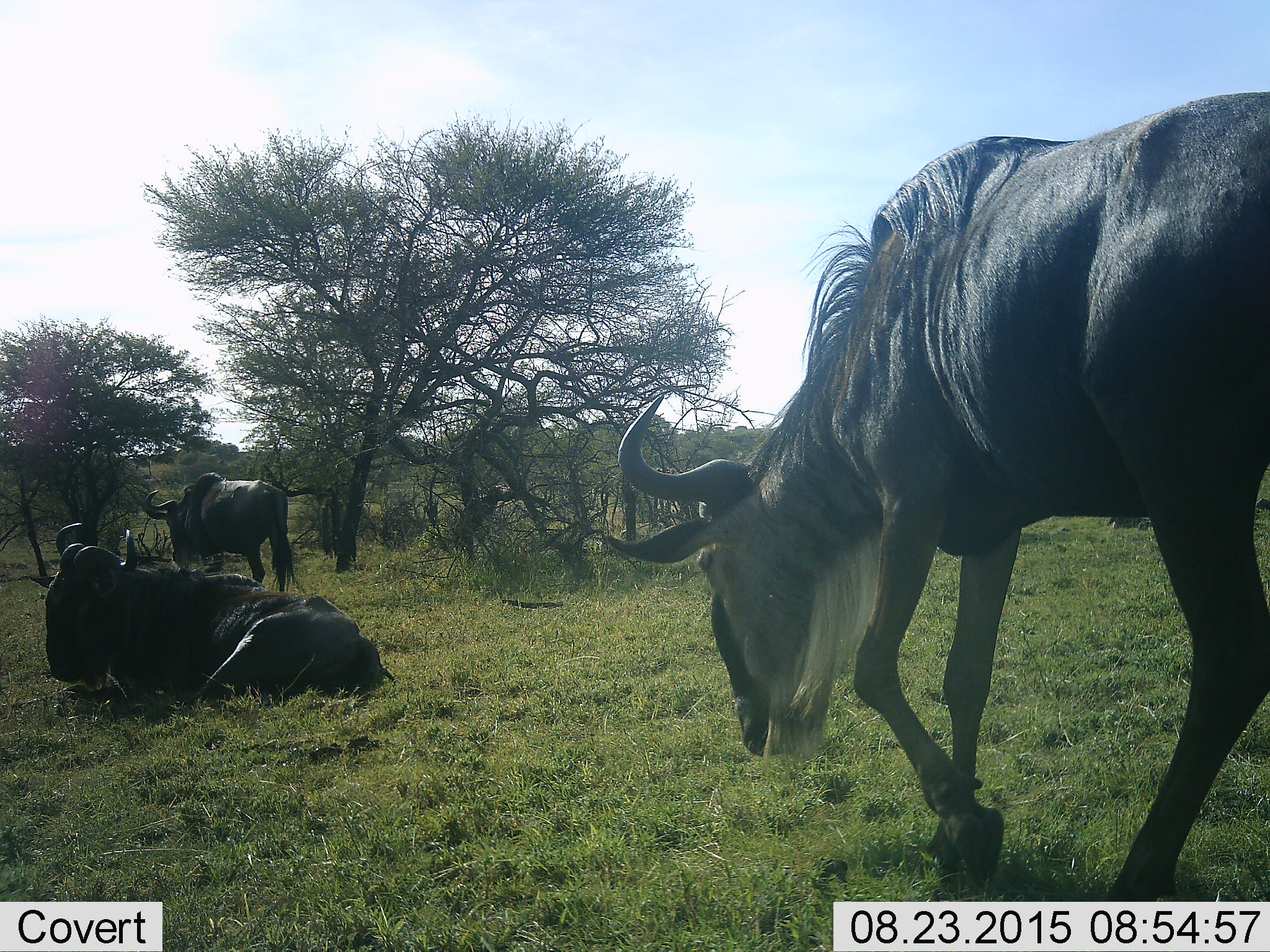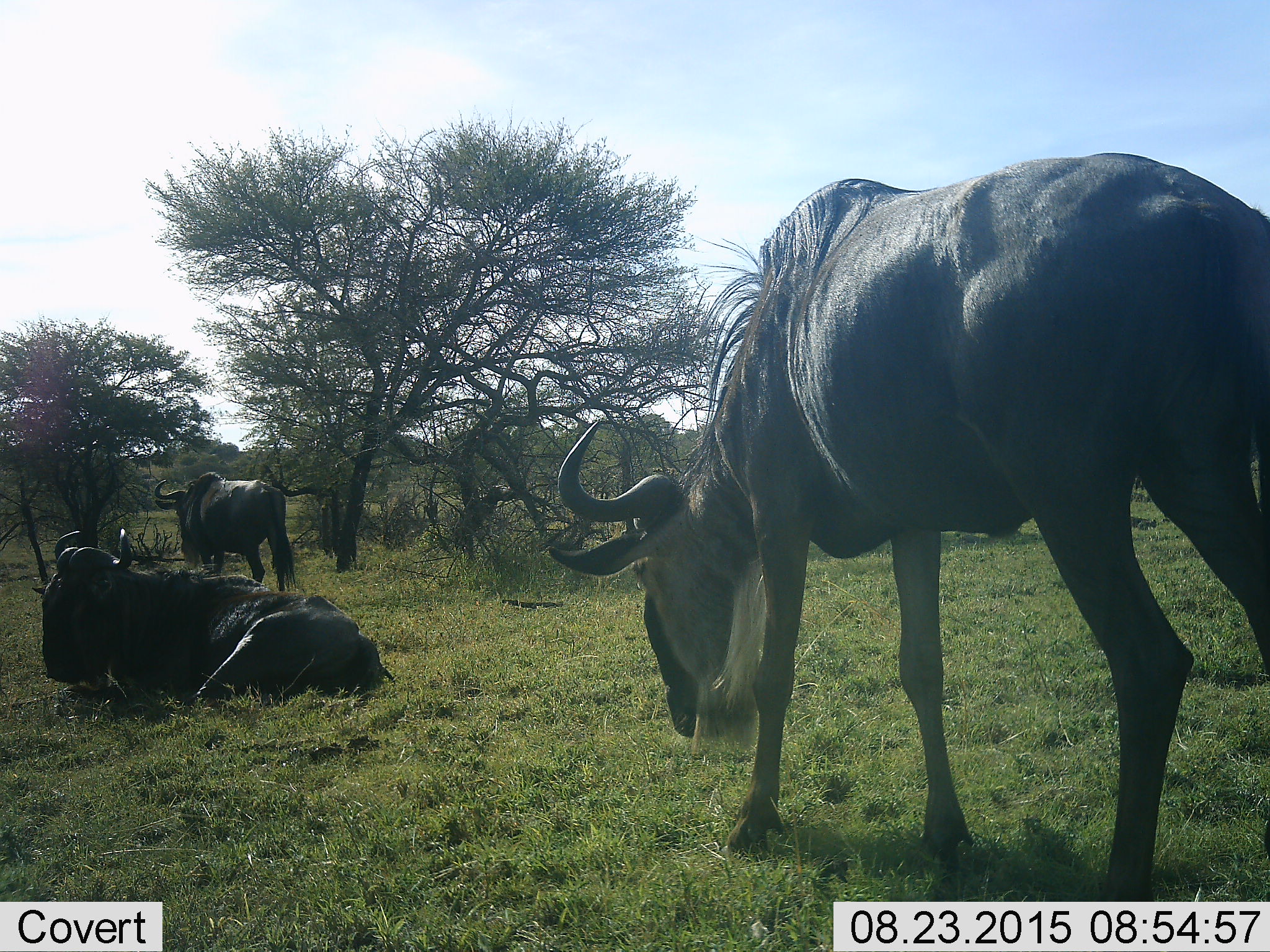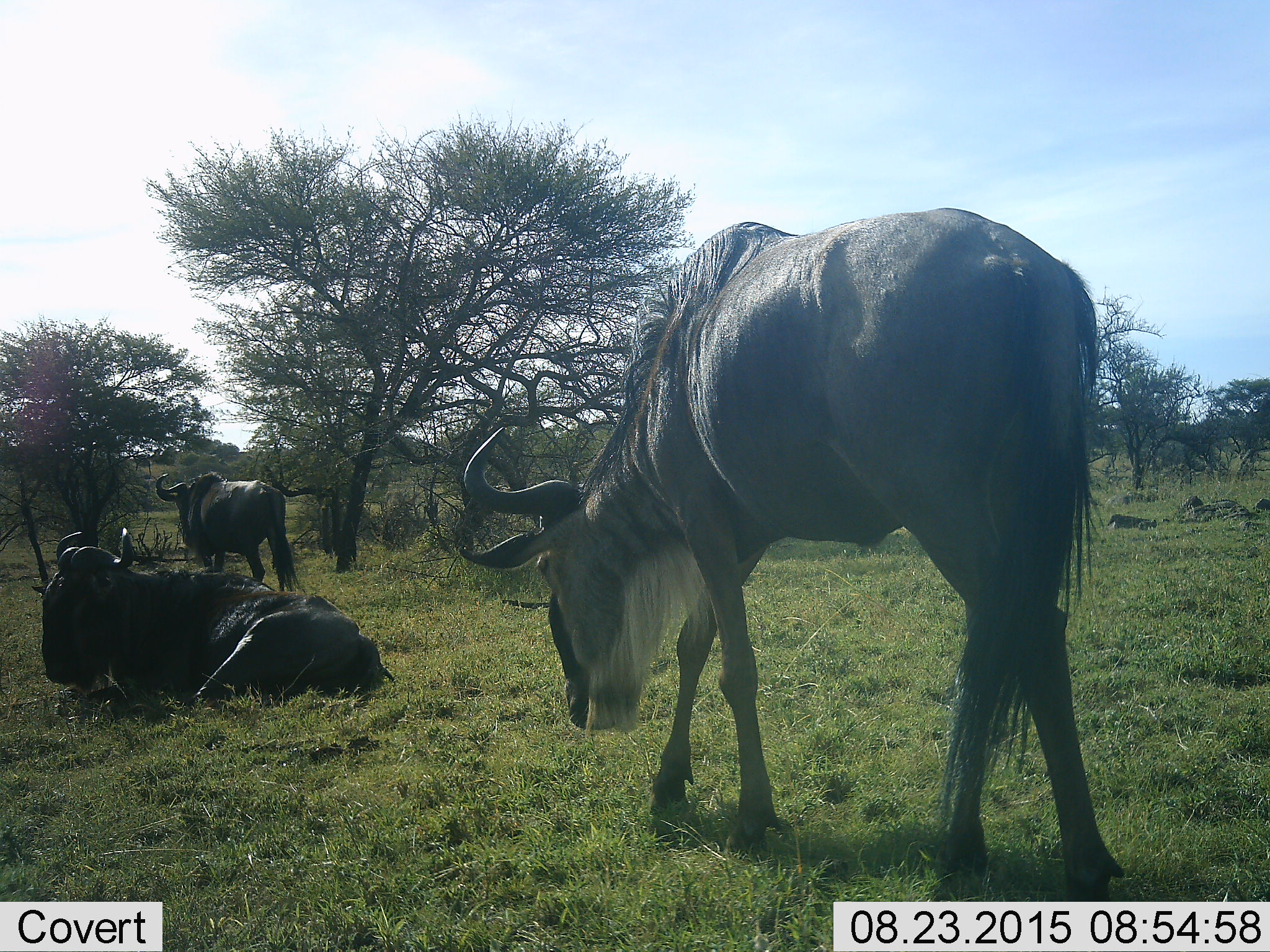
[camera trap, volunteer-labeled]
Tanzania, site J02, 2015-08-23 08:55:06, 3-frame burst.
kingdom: Animalia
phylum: Chordata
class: Mammalia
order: Artiodactyla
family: Bovidae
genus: Connochaetes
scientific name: Connochaetes taurinus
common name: blue wildebeest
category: wildebeest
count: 3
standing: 60%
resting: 100%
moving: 50%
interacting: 0%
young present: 0%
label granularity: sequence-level